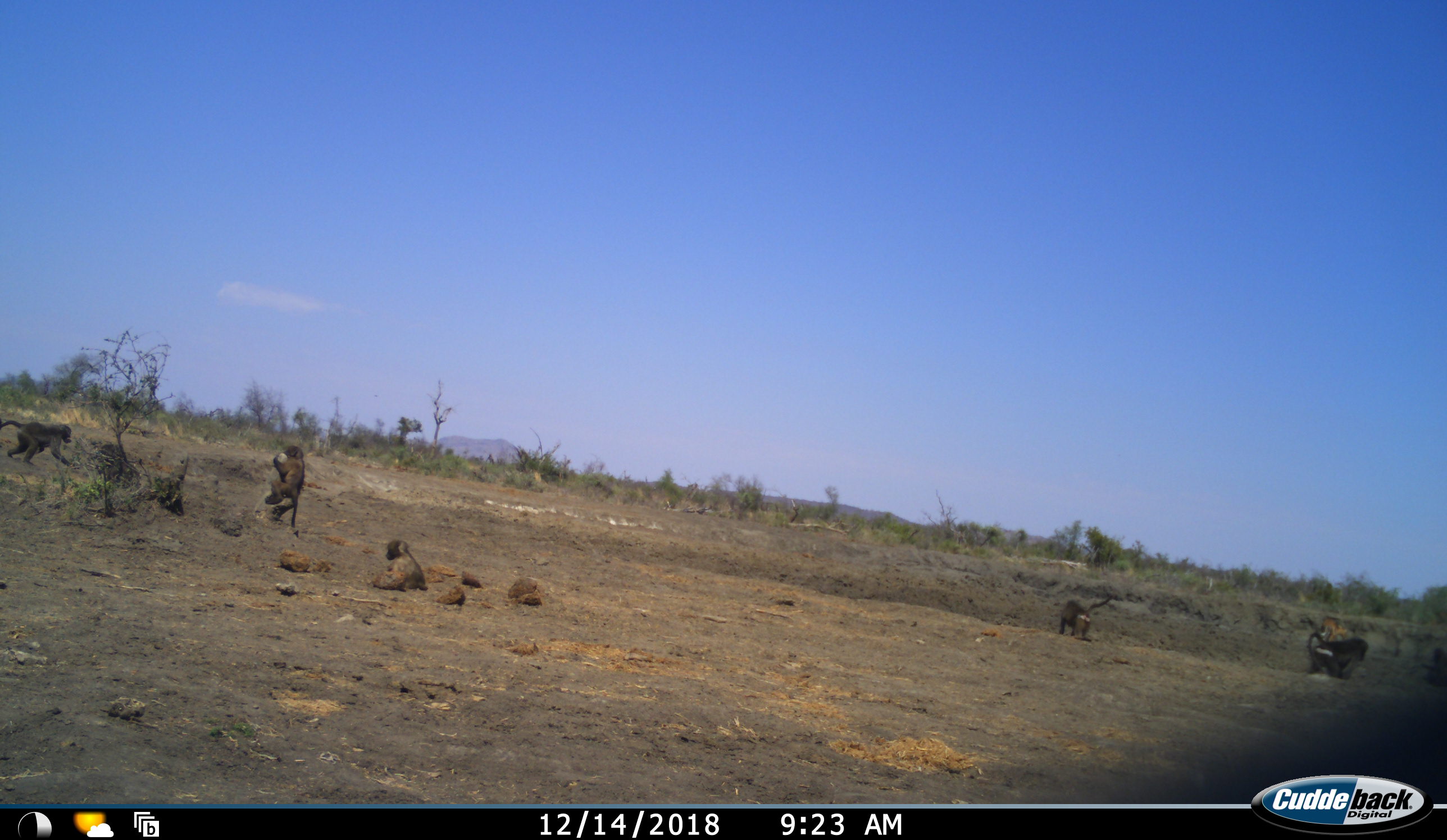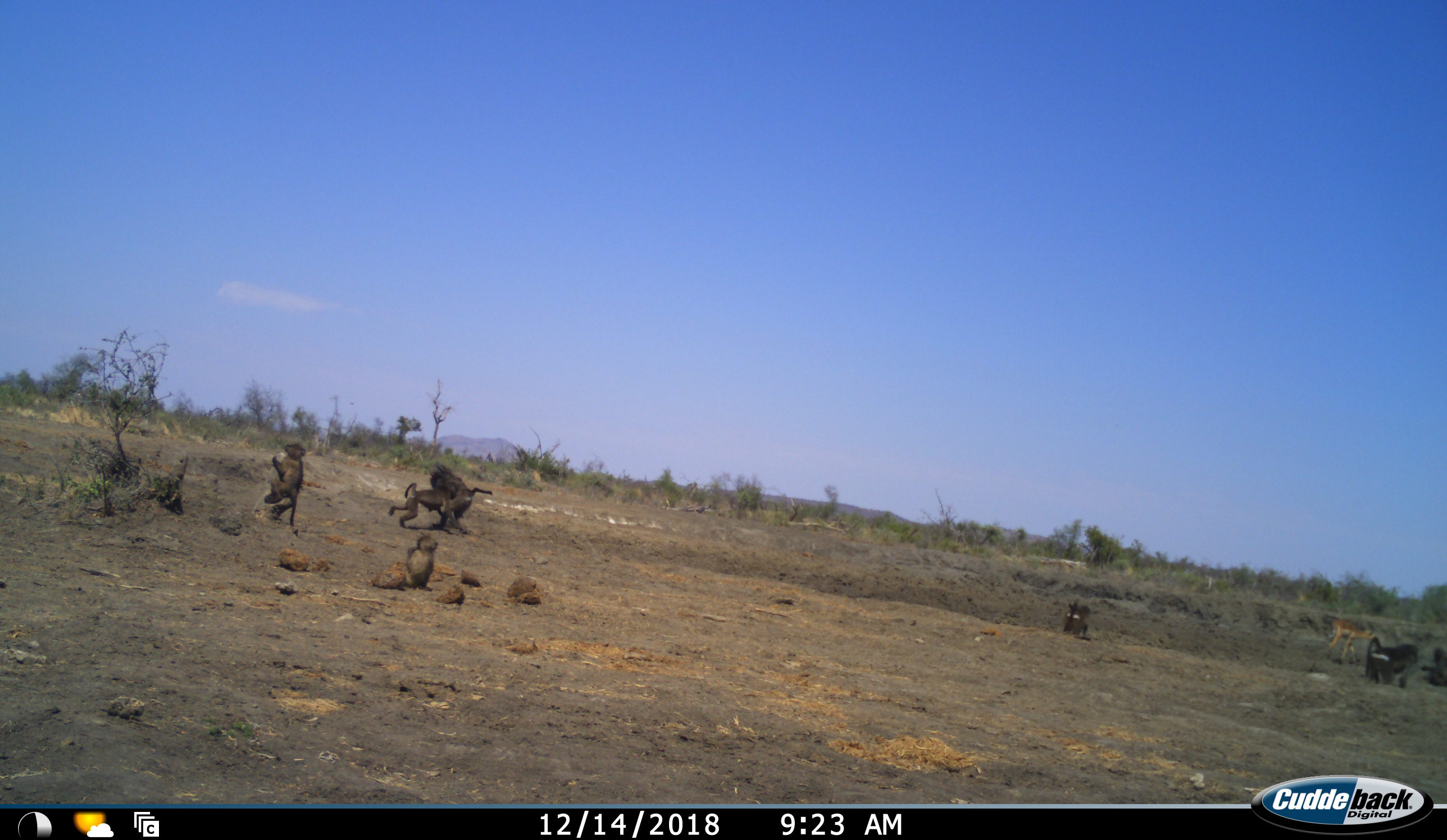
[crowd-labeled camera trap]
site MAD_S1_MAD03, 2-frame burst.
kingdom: Animalia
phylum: Chordata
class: Mammalia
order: Primates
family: Cercopithecidae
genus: Papio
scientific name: Papio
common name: baboon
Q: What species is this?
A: Baboon (Papio).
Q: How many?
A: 7.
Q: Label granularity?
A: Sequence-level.